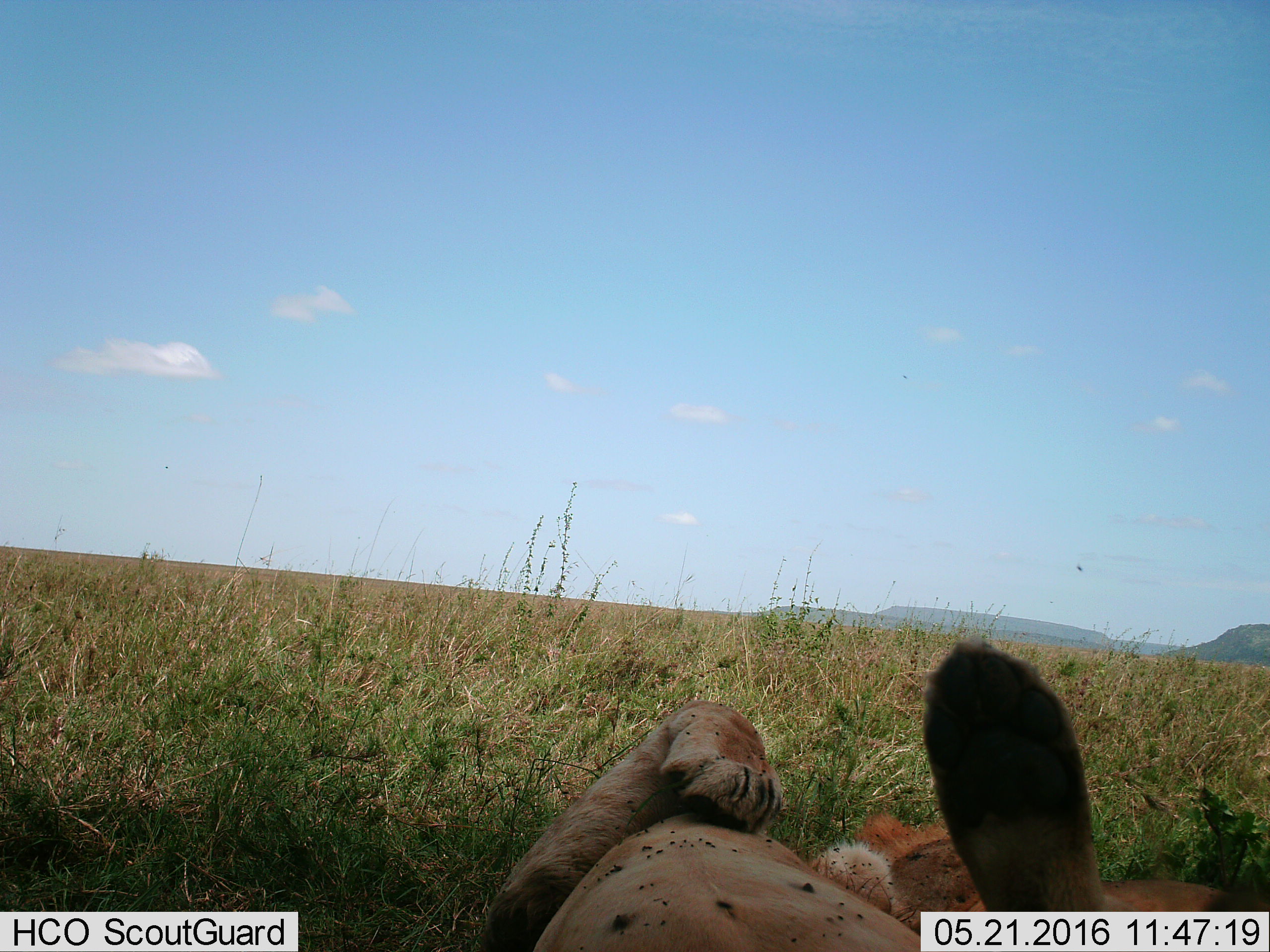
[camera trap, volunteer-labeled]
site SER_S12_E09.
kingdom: Animalia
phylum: Chordata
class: Mammalia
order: Carnivora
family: Felidae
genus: Panthera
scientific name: Panthera leo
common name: lion female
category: lionfemale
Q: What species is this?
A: Lionfemale (lion female) (Panthera leo).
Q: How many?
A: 1.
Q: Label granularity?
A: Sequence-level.